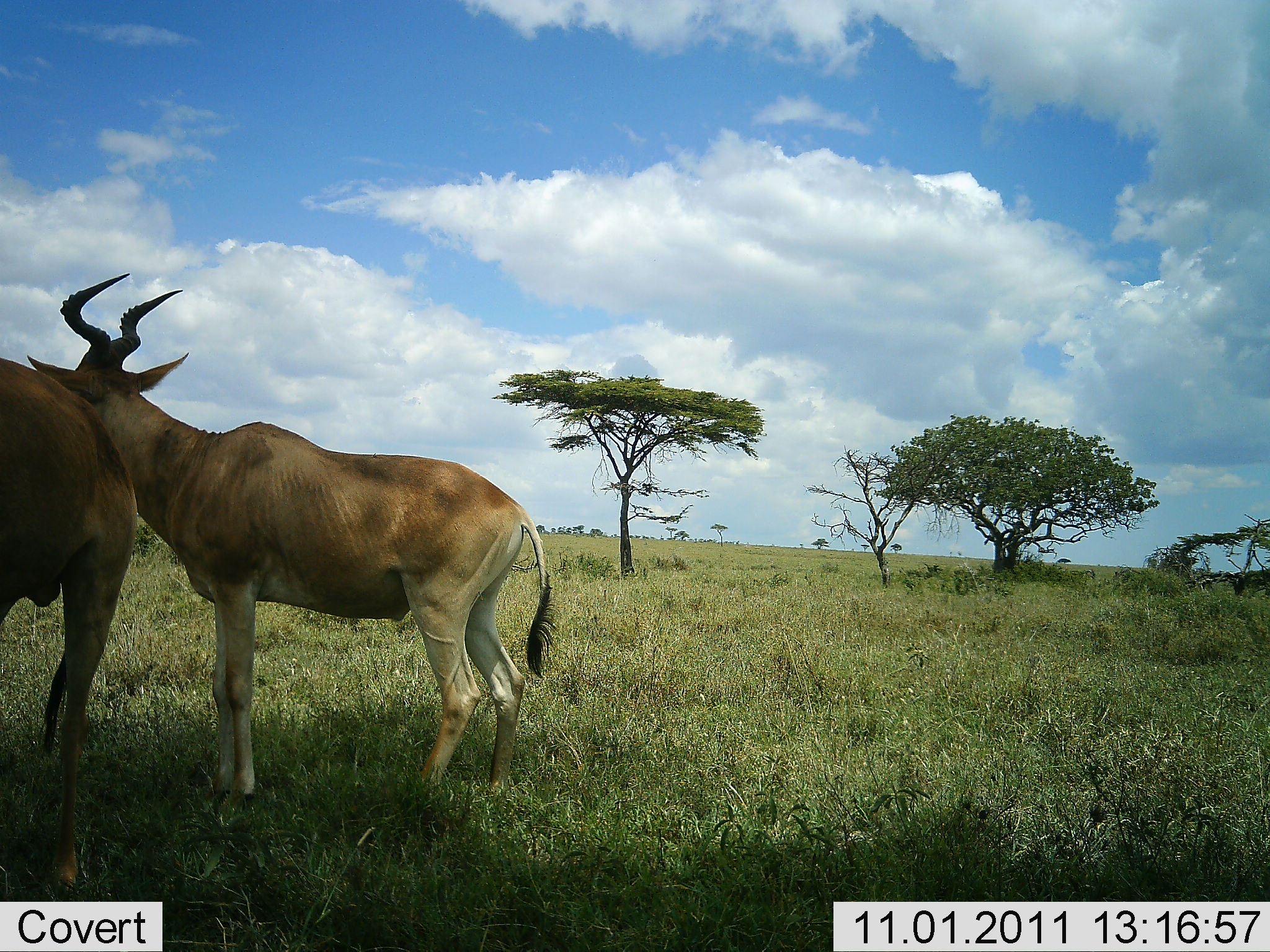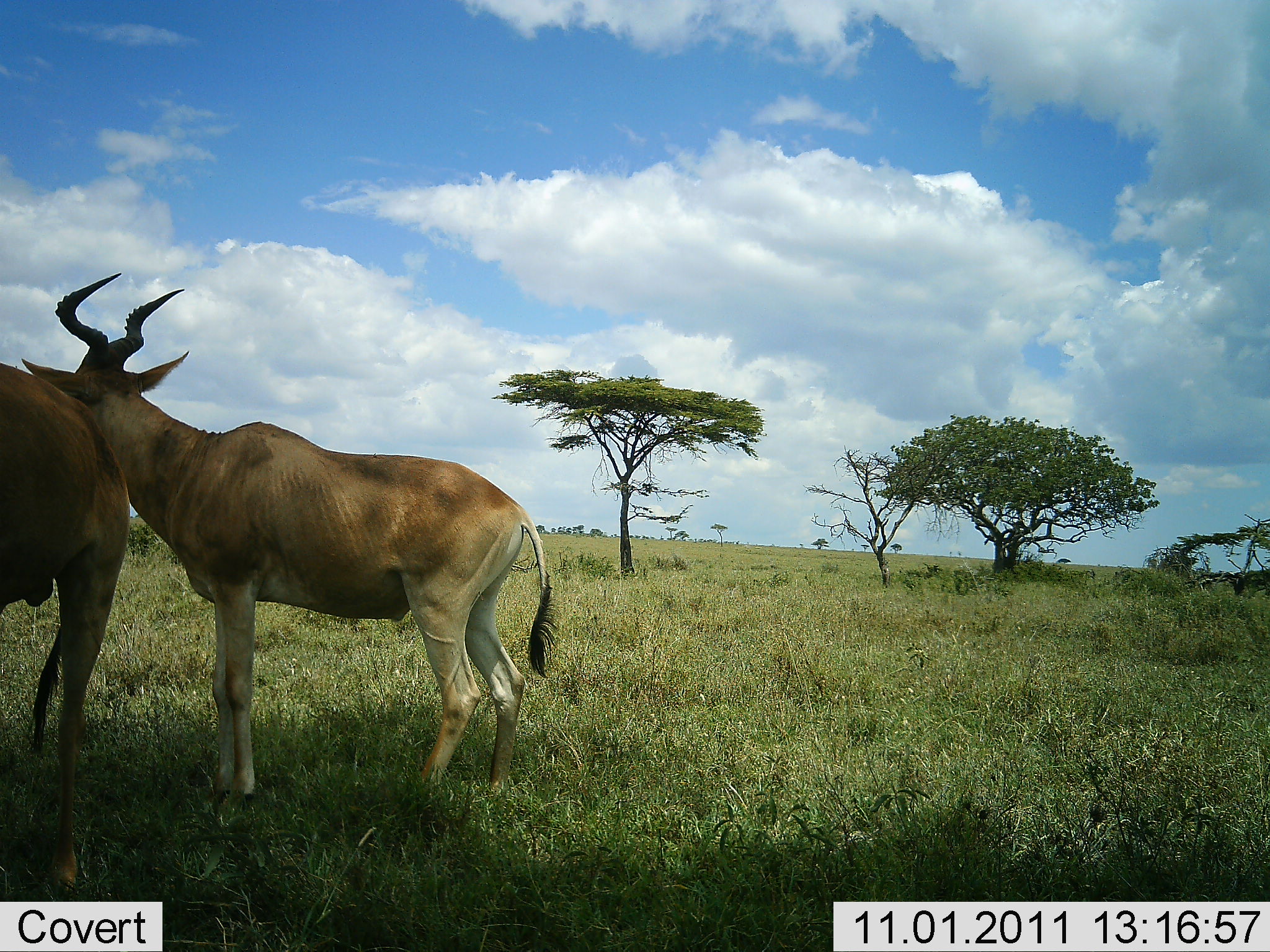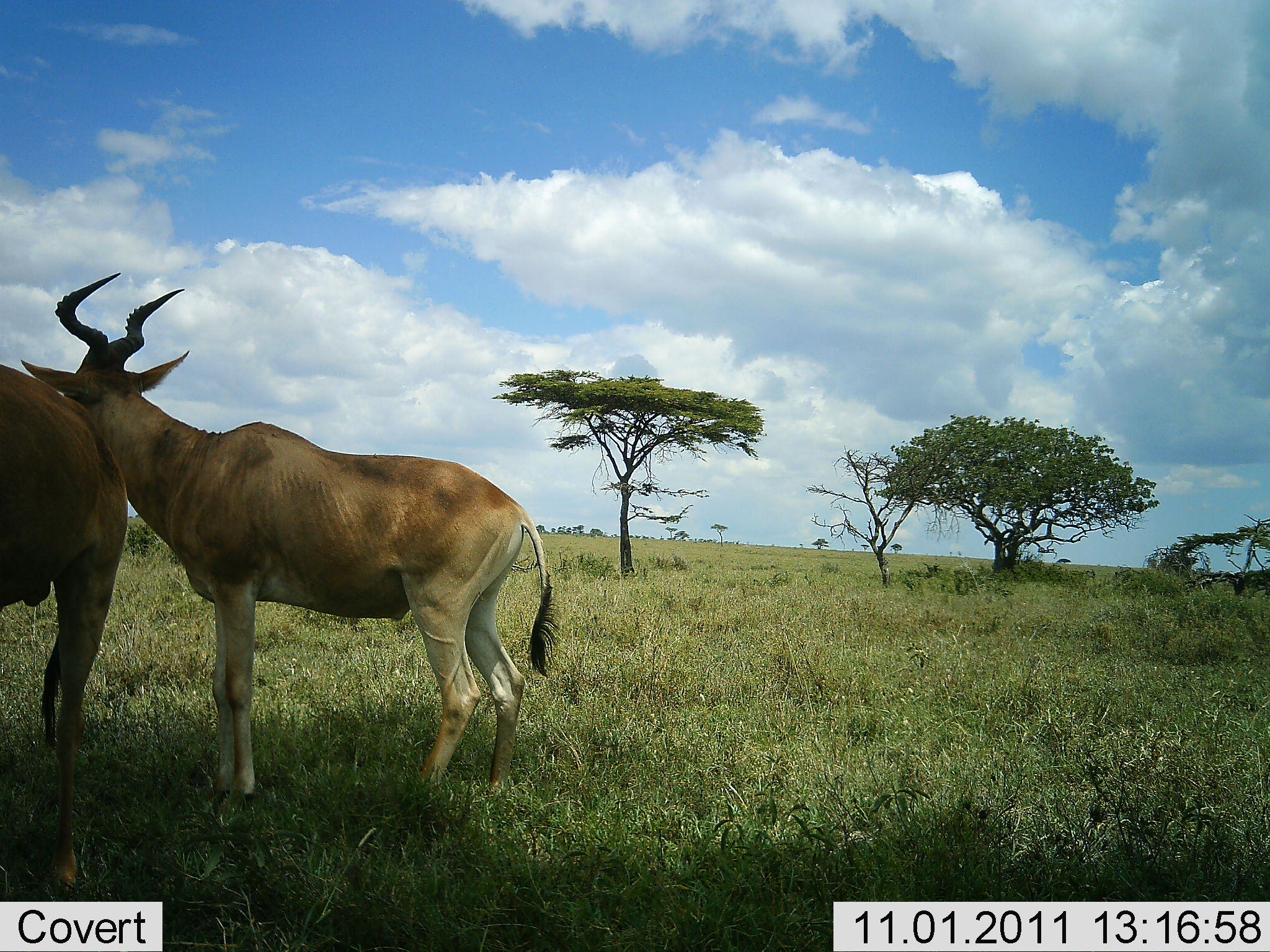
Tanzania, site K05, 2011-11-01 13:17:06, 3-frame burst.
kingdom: Animalia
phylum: Chordata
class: Mammalia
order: Artiodactyla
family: Bovidae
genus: Alcelaphus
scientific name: Alcelaphus buselaphus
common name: hartebeest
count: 2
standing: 92%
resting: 8%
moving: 0%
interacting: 25%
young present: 0%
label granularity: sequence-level